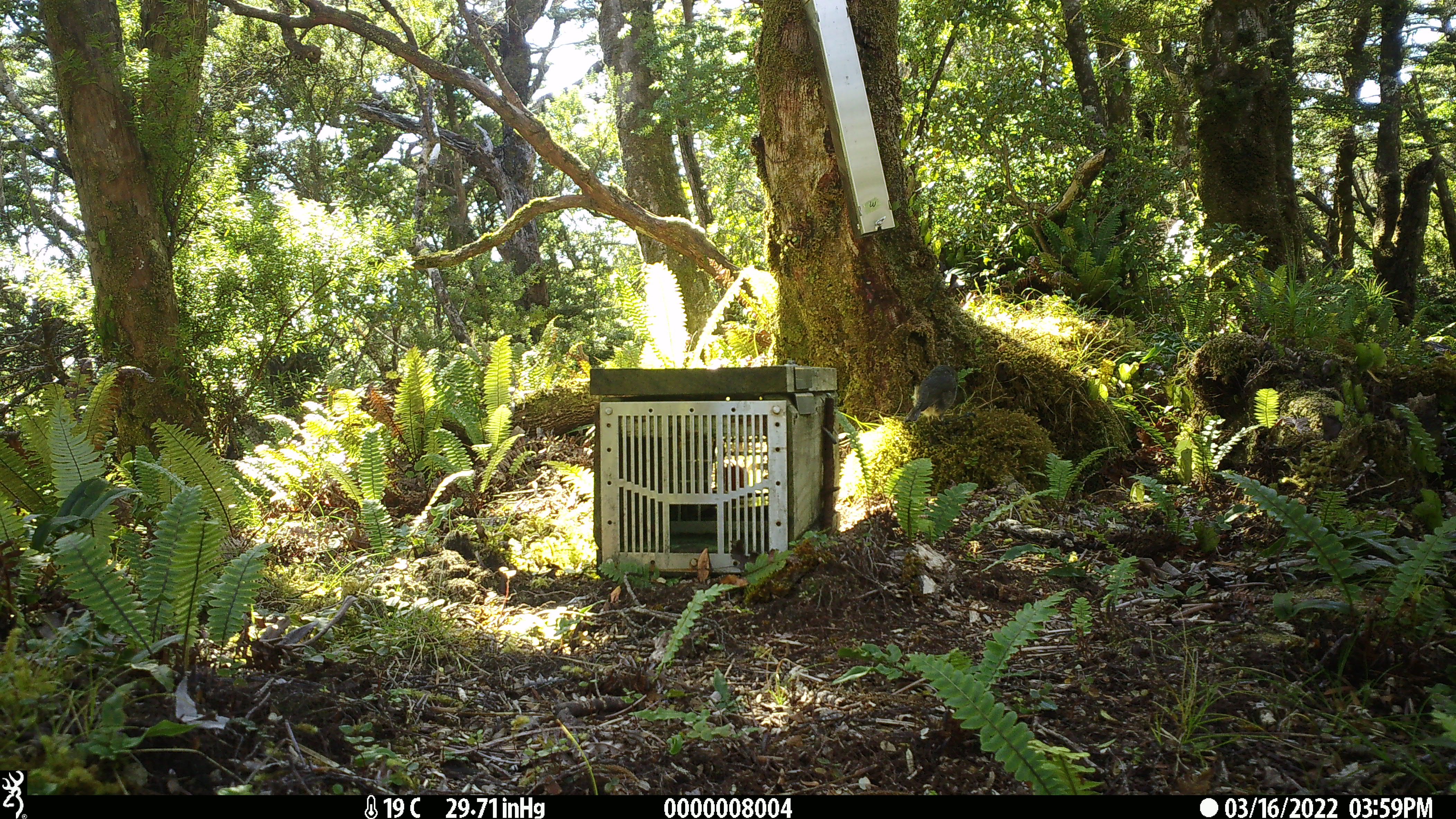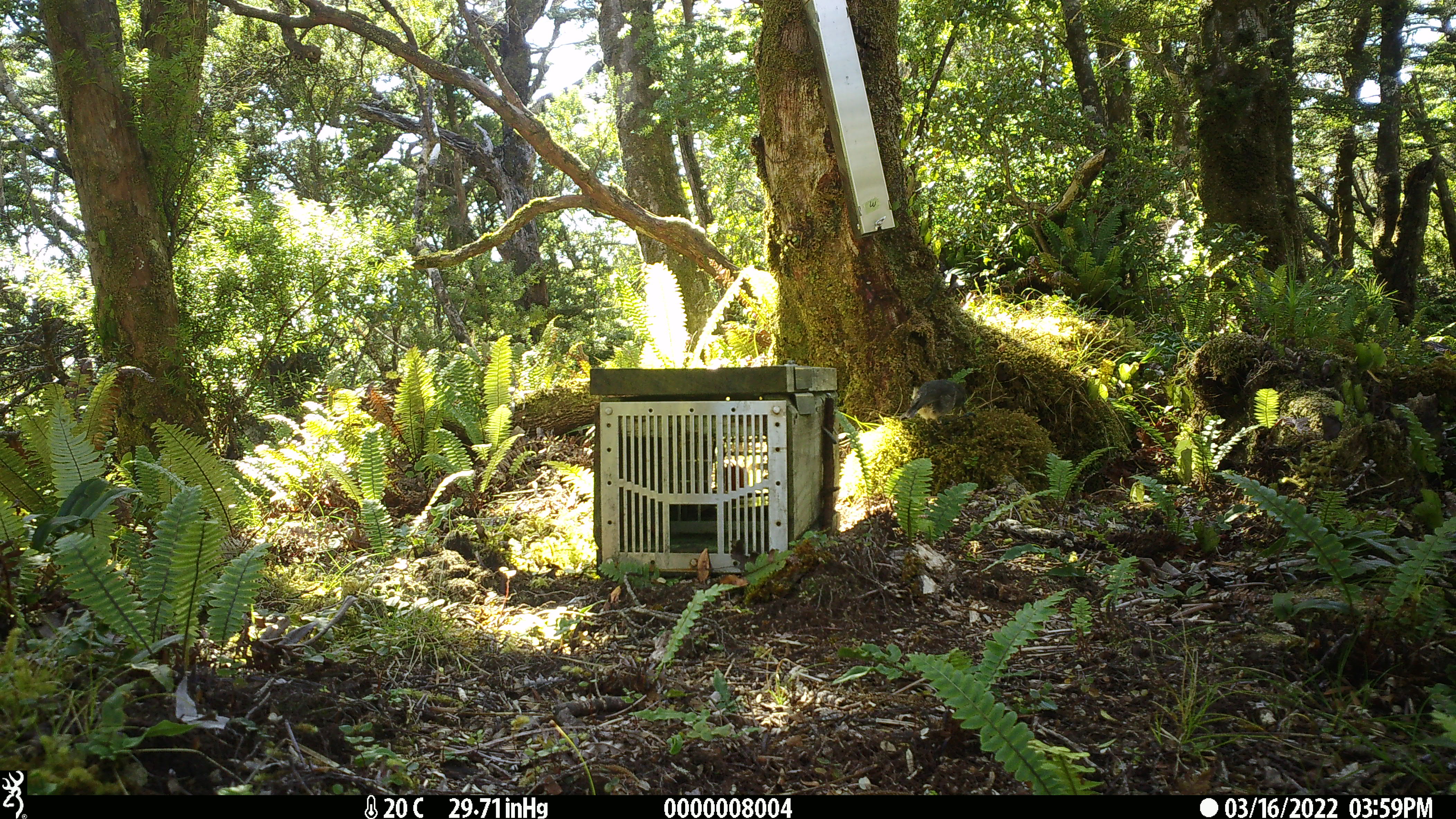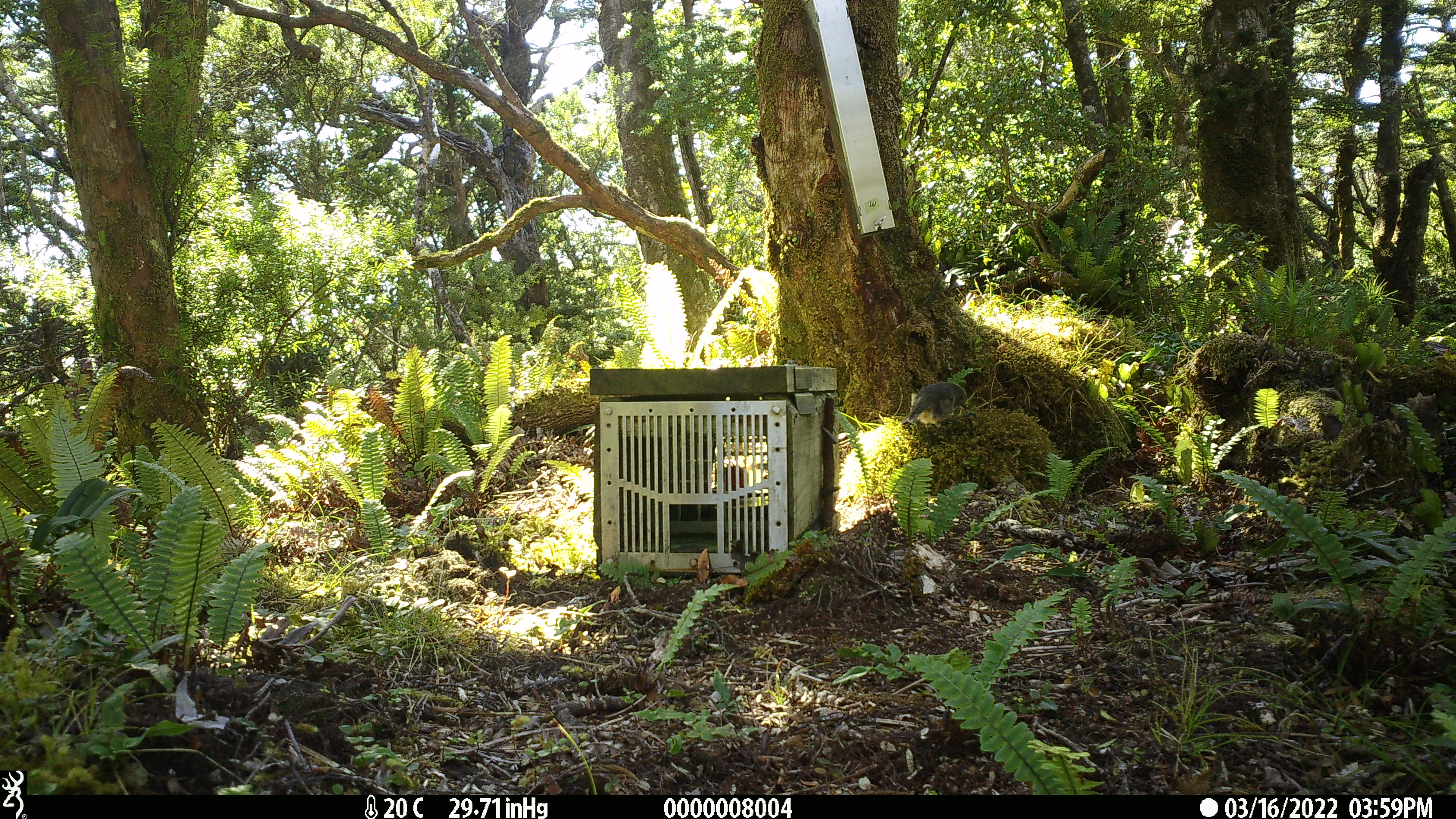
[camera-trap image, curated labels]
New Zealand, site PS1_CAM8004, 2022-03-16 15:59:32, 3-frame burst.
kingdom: Animalia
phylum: Chordata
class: Aves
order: Passeriformes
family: Petroicidae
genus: Petroica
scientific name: Petroica australis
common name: new zealand robin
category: robin